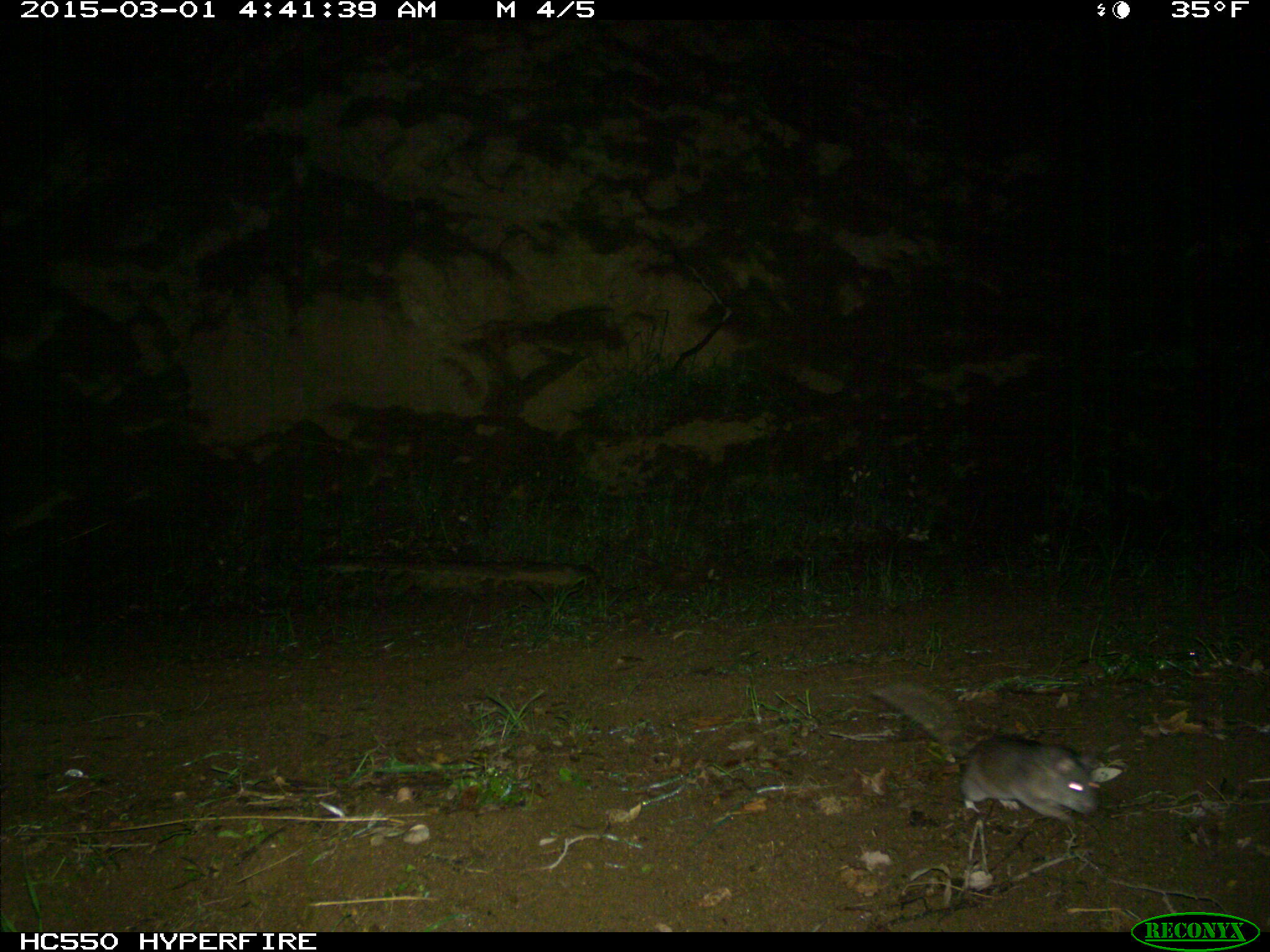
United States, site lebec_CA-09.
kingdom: Animalia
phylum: Chordata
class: Mammalia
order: Rodentia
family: Cricetidae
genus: Neotoma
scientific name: Neotoma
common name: pack rat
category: unidentified pack rat